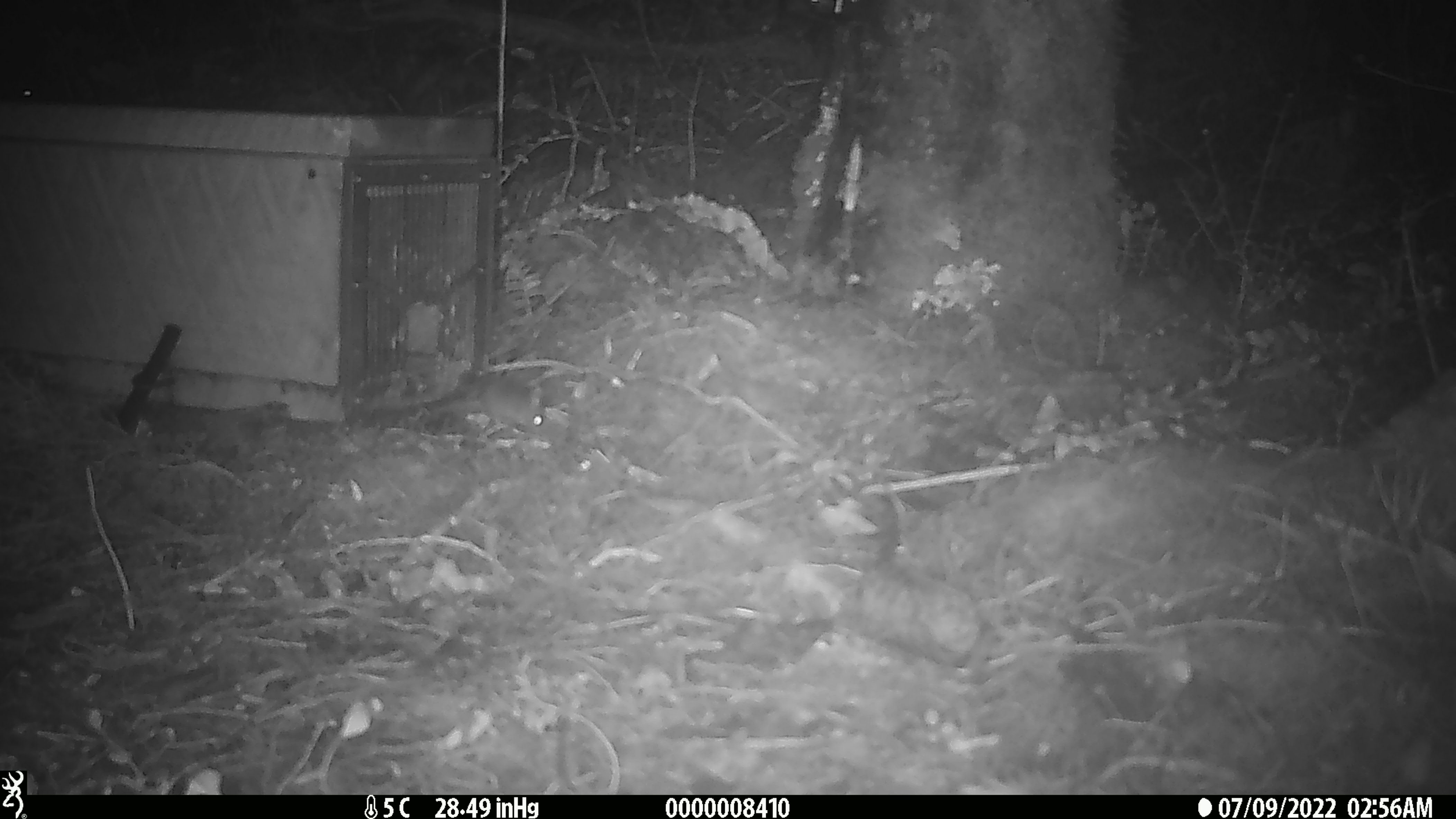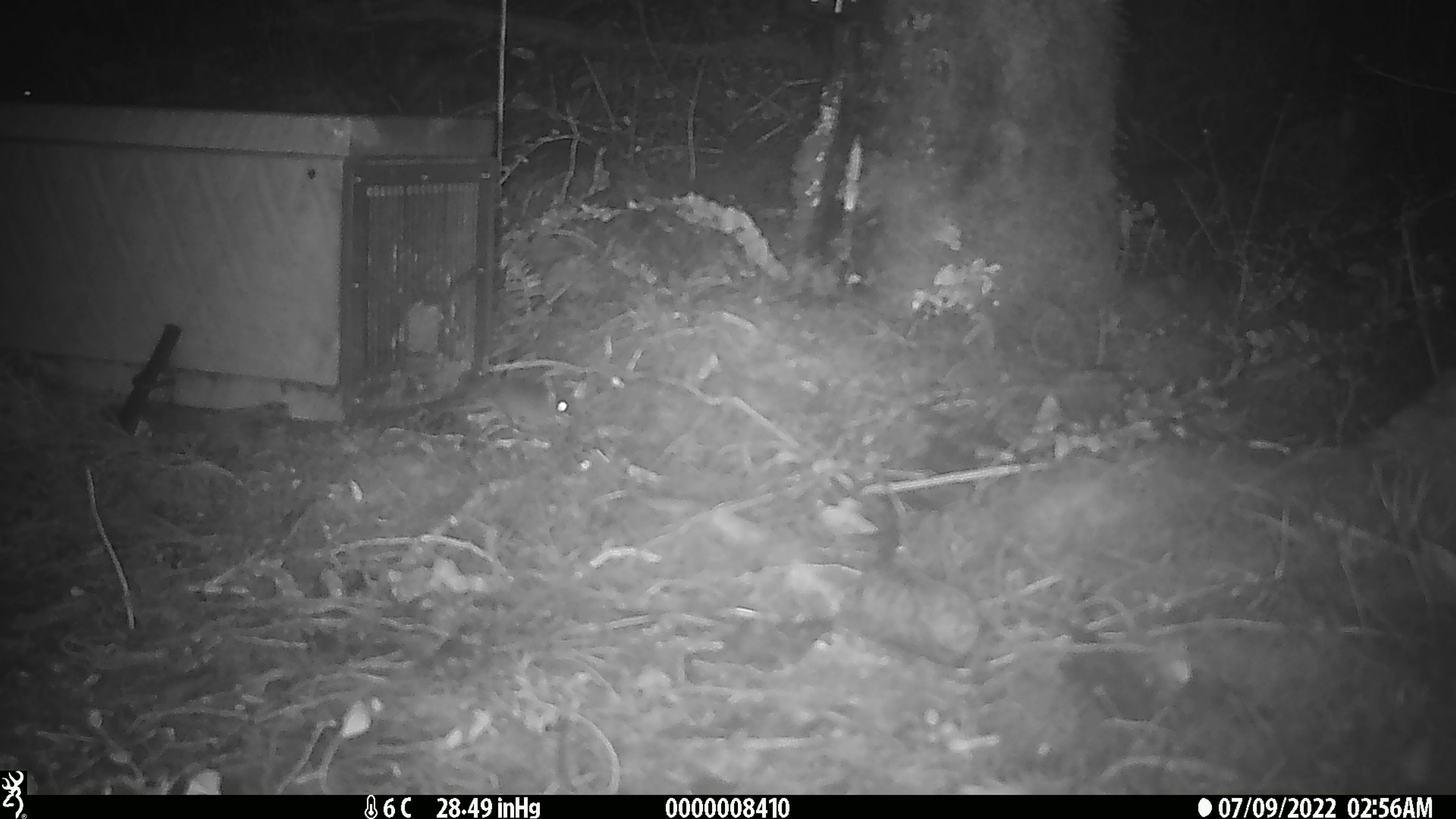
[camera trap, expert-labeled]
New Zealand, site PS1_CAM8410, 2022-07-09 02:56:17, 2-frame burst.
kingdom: Animalia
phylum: Chordata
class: Mammalia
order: Rodentia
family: Muridae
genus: Mus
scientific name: Mus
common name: mouse